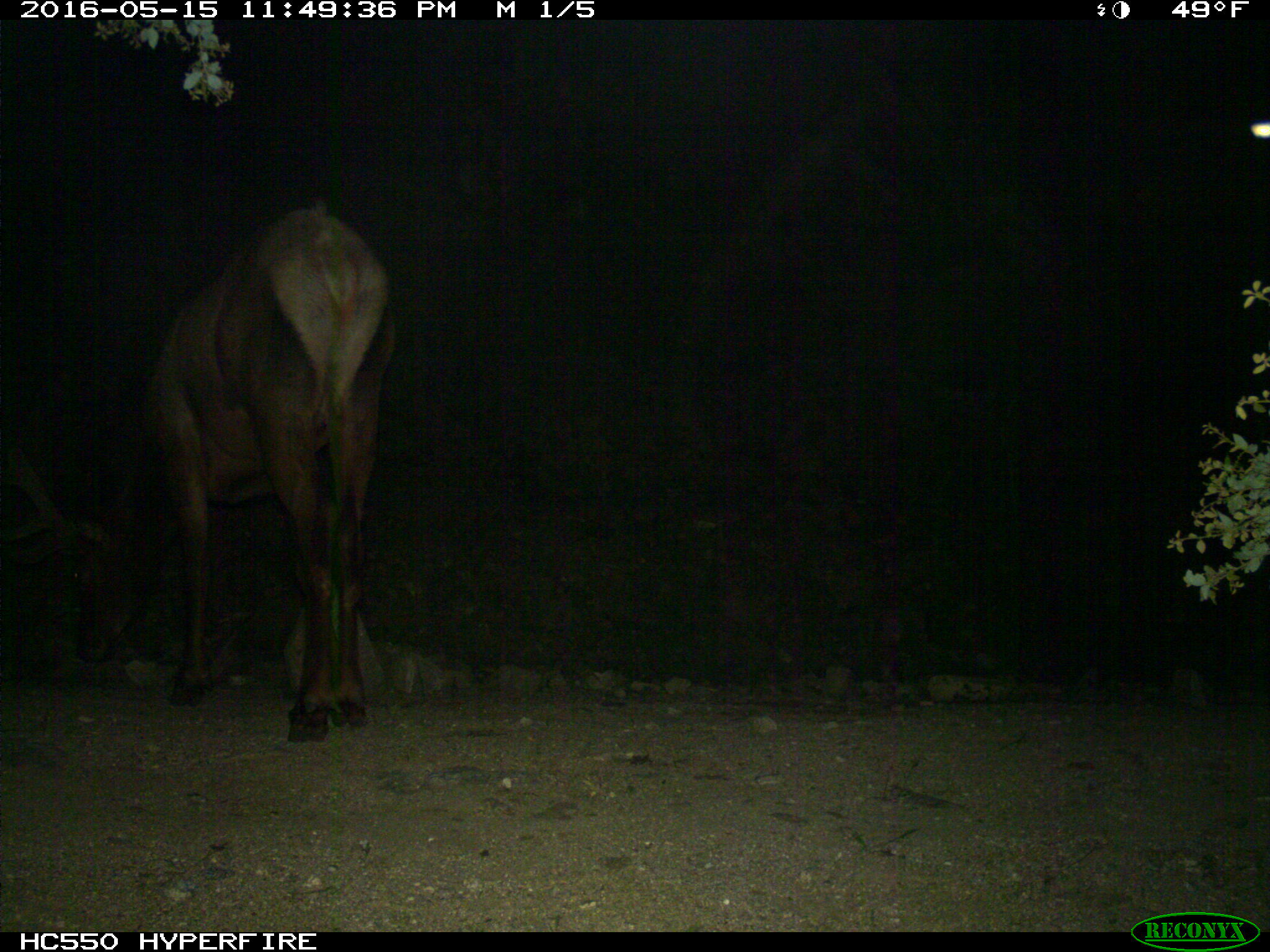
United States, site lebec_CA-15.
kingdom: Animalia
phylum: Chordata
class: Mammalia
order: Artiodactyla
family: Cervidae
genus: Cervus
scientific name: Cervus canadensis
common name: elk